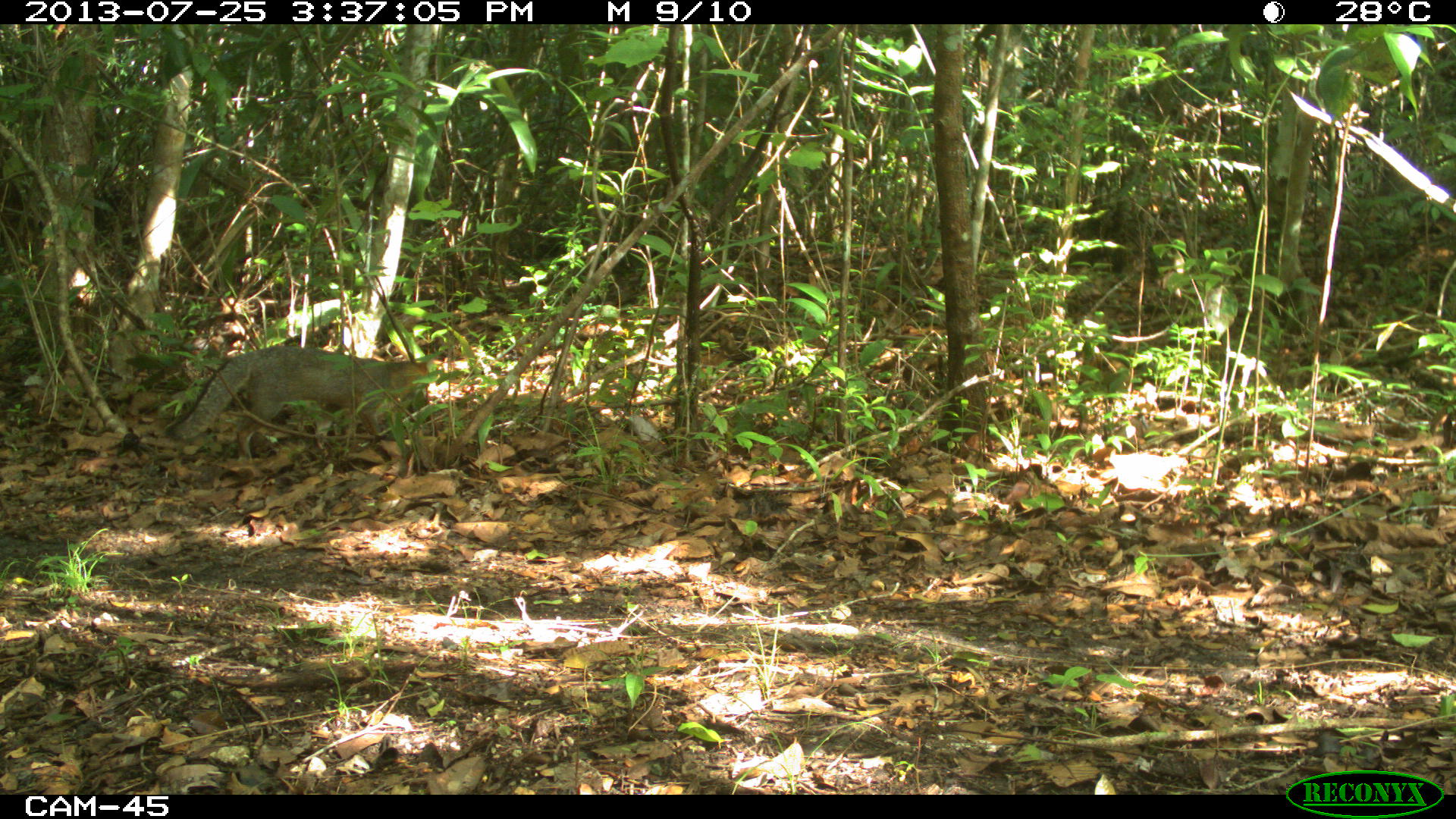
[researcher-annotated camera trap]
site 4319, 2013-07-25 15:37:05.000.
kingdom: Animalia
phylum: Chordata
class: Mammalia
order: Carnivora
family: Canidae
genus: Urocyon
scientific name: Urocyon cinereoargenteus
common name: gray fox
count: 1